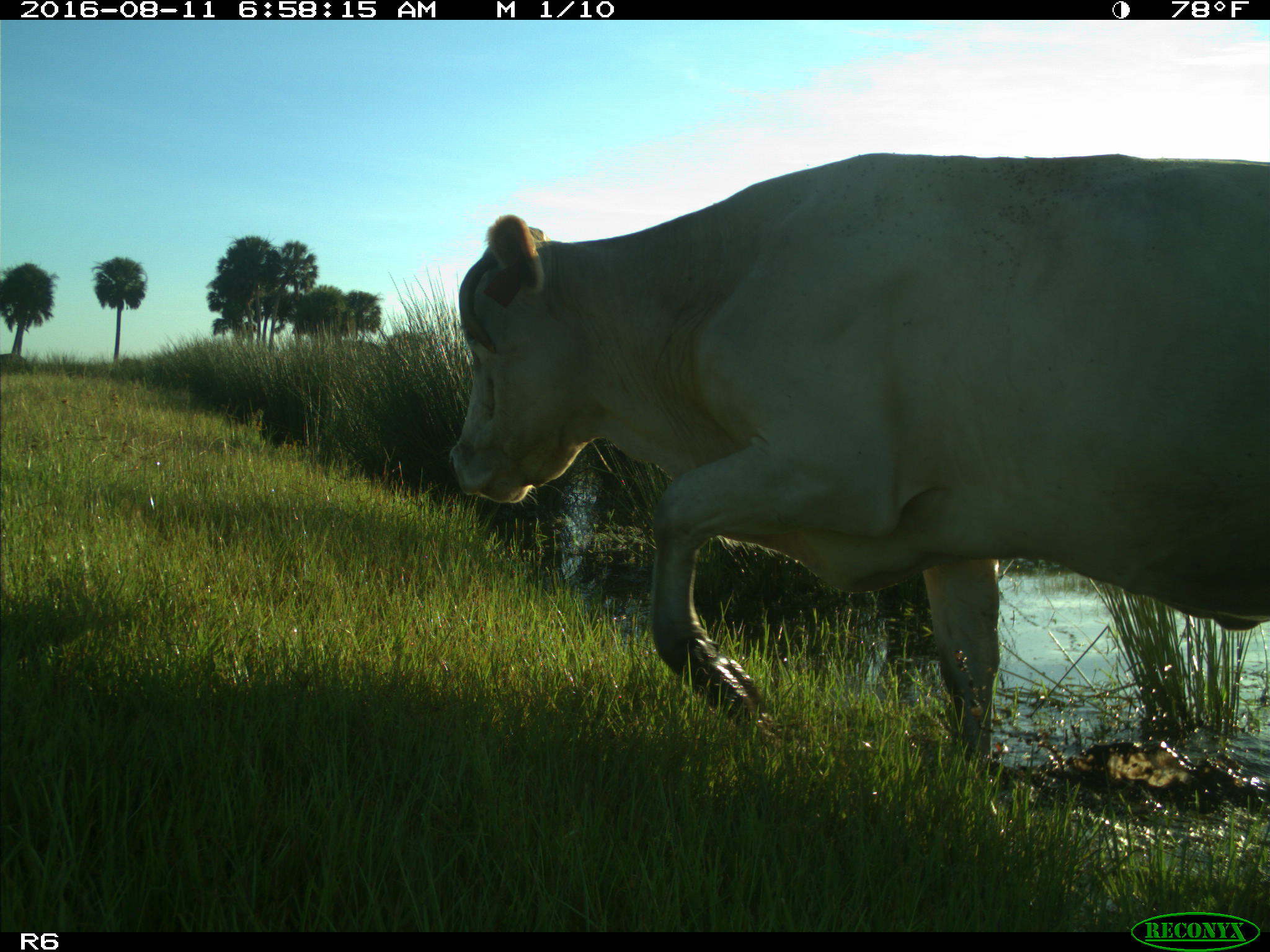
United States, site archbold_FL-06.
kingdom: Animalia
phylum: Chordata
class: Mammalia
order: Artiodactyla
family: Bovidae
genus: Bos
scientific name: Bos taurus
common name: domestic cow